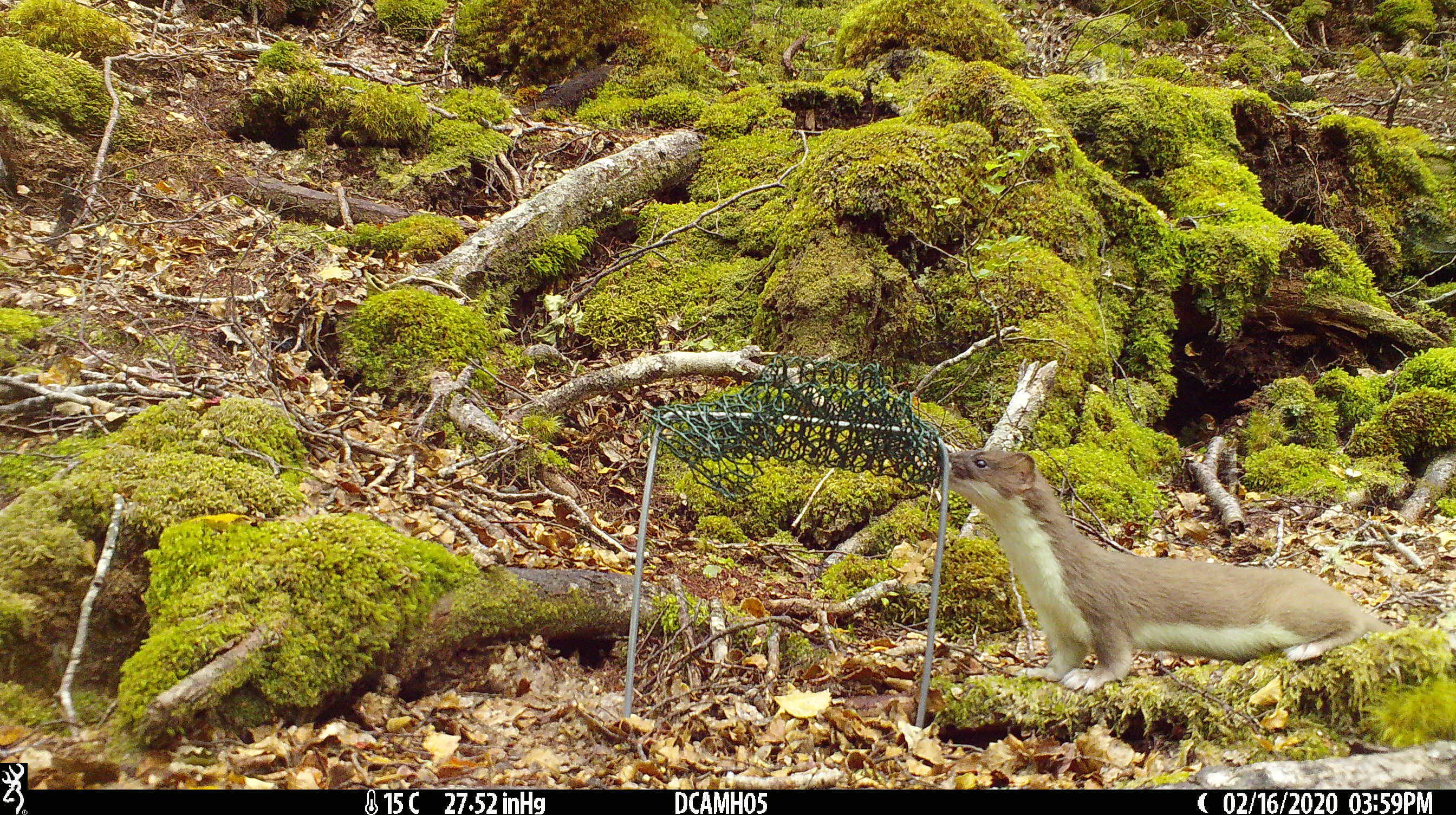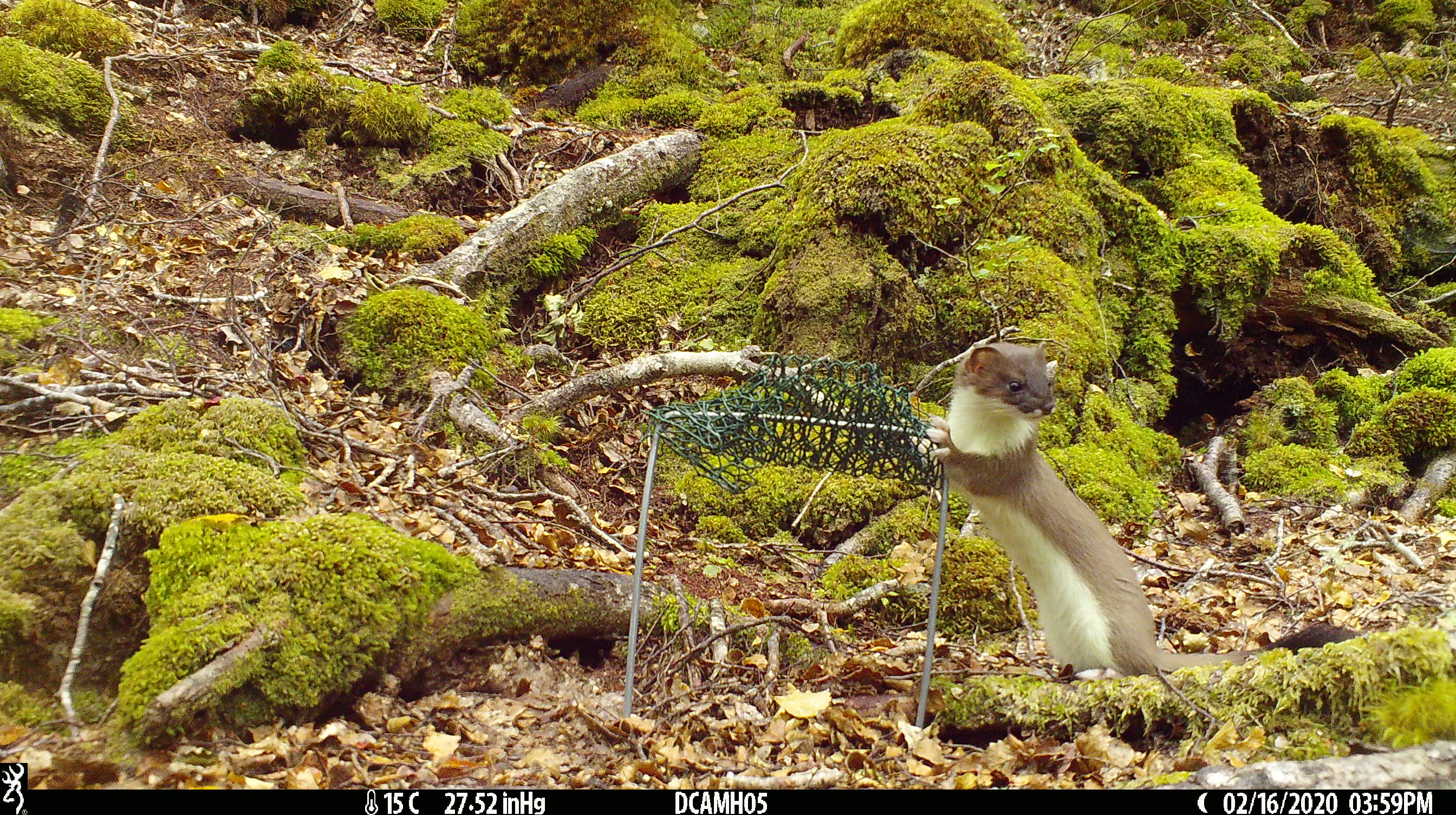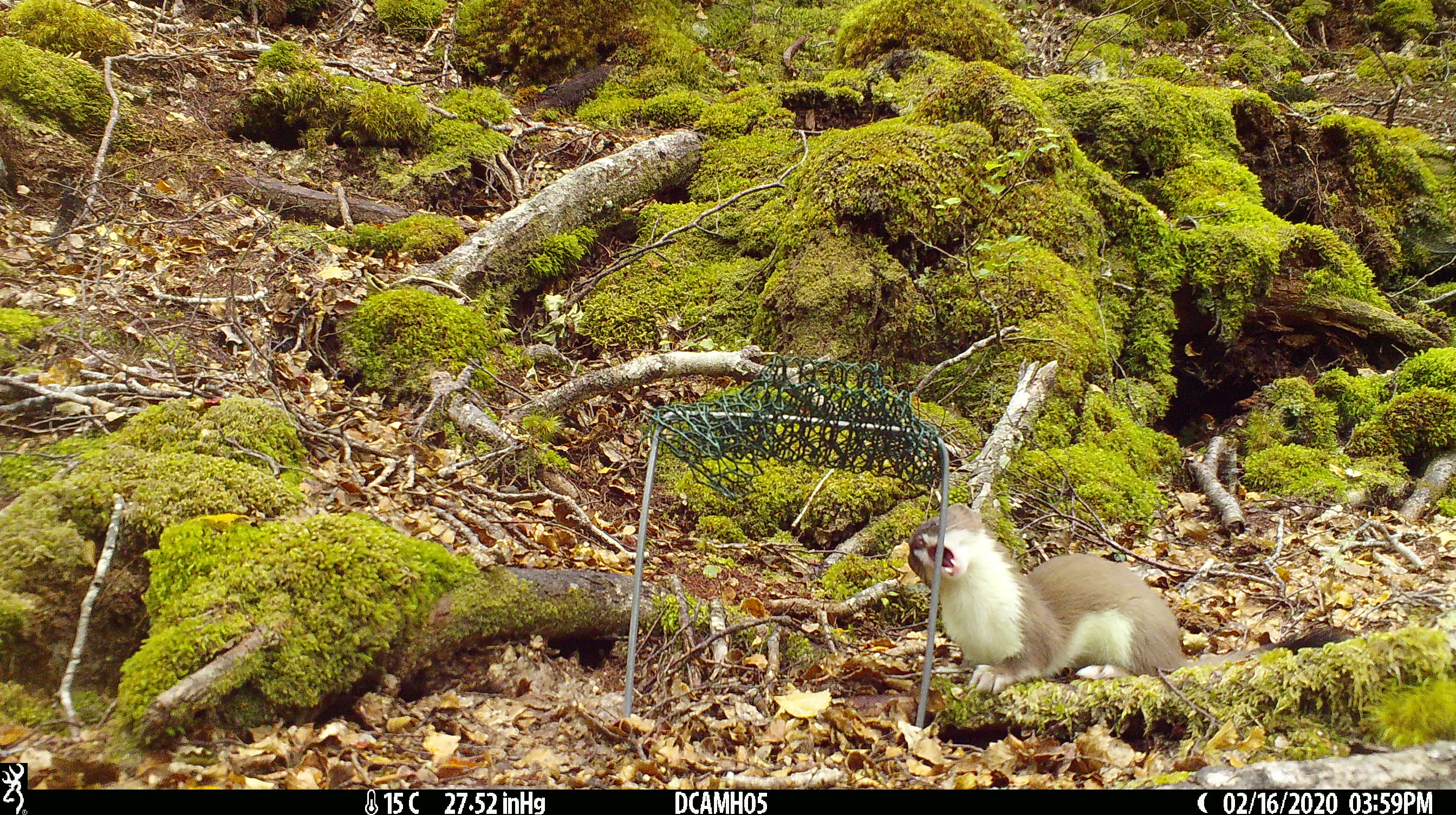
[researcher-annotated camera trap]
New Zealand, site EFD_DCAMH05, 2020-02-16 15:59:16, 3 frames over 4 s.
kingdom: Animalia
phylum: Chordata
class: Mammalia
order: Carnivora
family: Mustelidae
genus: Mustela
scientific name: Mustela erminea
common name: stoat